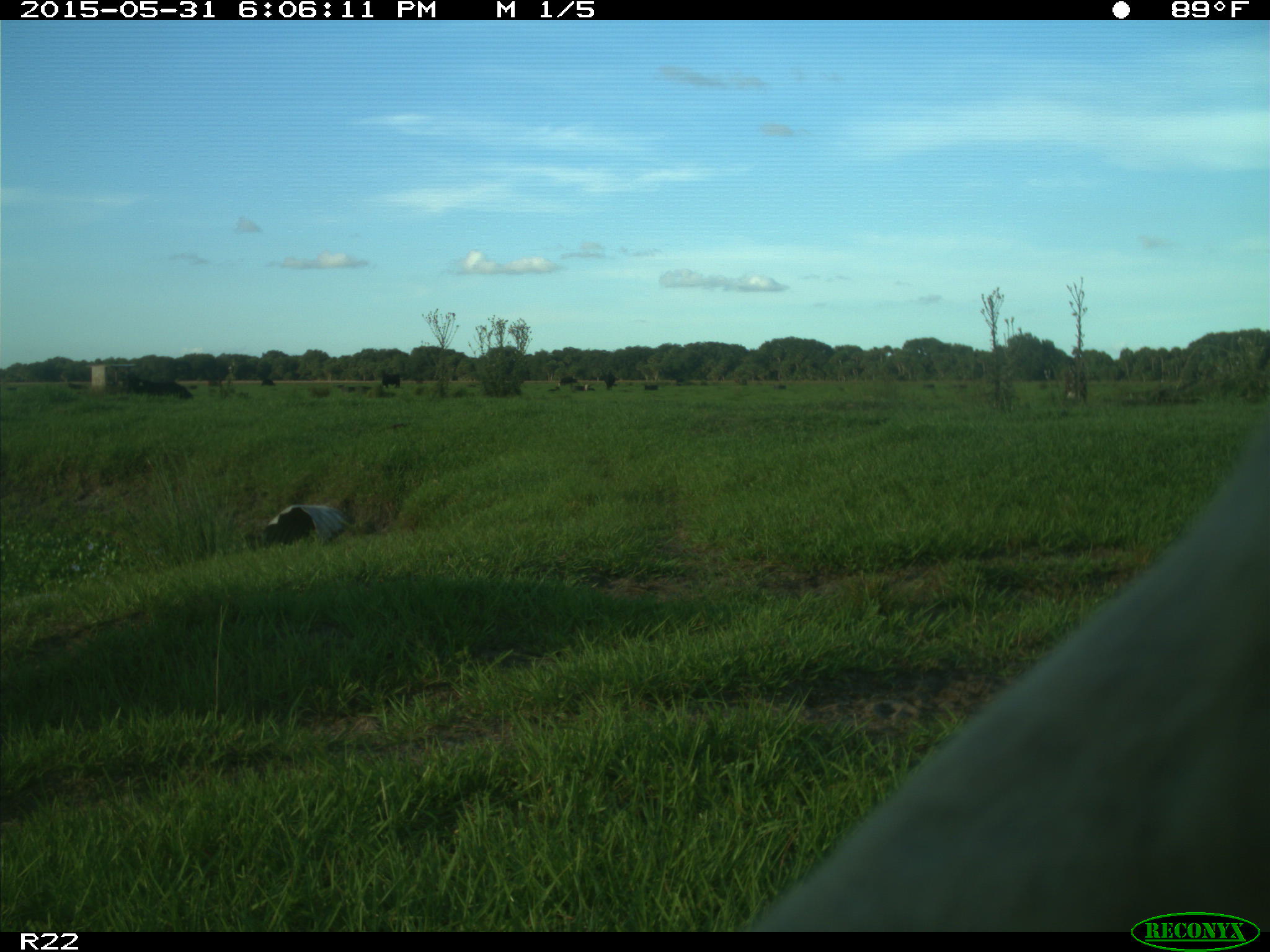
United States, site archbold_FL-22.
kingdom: Animalia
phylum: Chordata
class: Mammalia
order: Artiodactyla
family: Bovidae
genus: Bos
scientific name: Bos taurus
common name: domestic cow